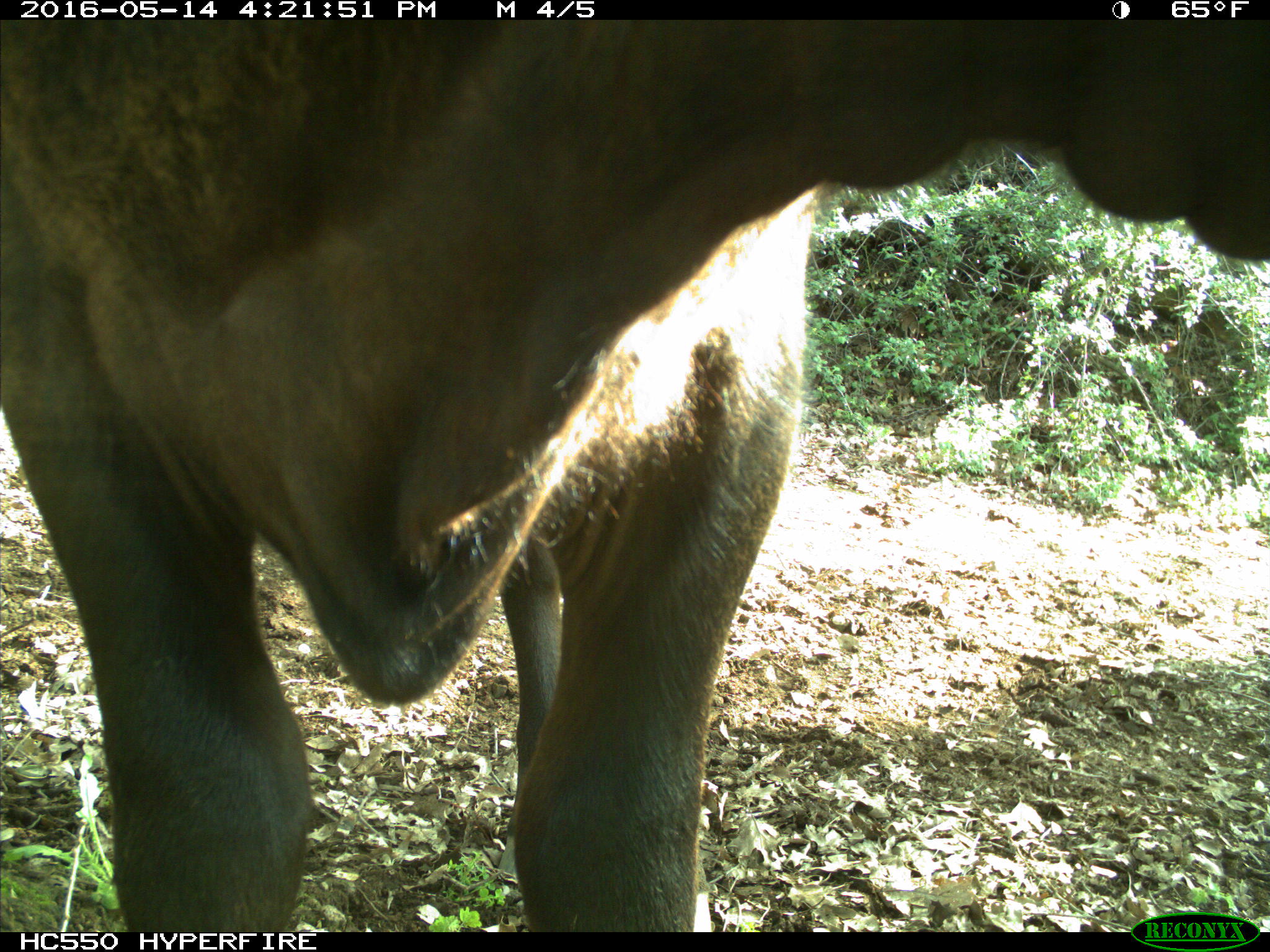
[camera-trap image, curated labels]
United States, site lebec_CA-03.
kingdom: Animalia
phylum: Chordata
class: Mammalia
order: Artiodactyla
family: Bovidae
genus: Bos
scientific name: Bos taurus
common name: domestic cow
Bos taurus (domestic cow).